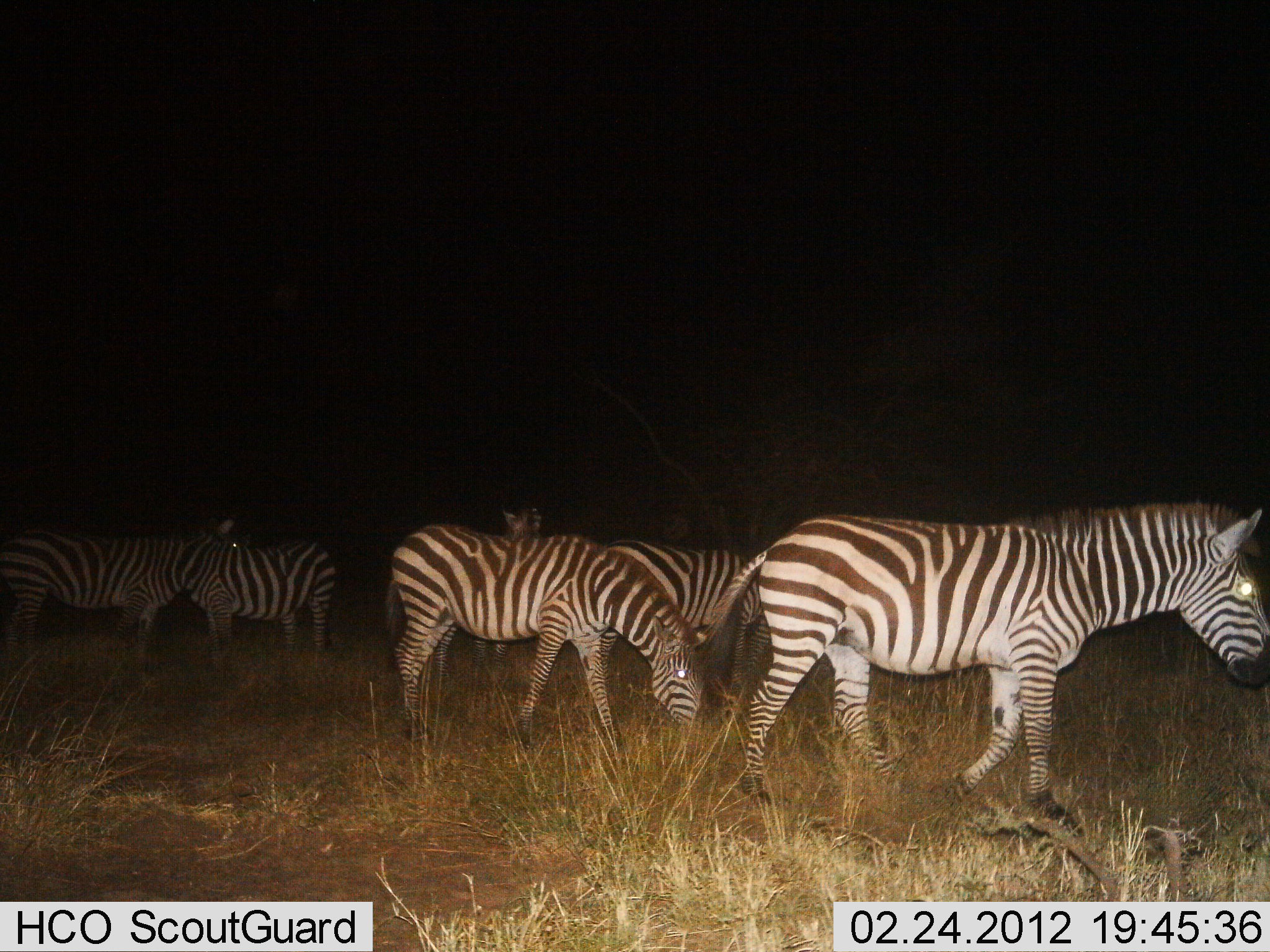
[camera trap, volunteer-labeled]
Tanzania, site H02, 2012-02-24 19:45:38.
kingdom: Animalia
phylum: Chordata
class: Mammalia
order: Perissodactyla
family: Equidae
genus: Equus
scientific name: Equus quagga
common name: plains zebra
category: zebra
Zebra (plains zebra) (Equus quagga), count 6. Behavior (volunteer vote fractions): standing 87%, resting 0%, moving 60%, interacting 0%. Young present (vote fraction): 7%. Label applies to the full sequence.